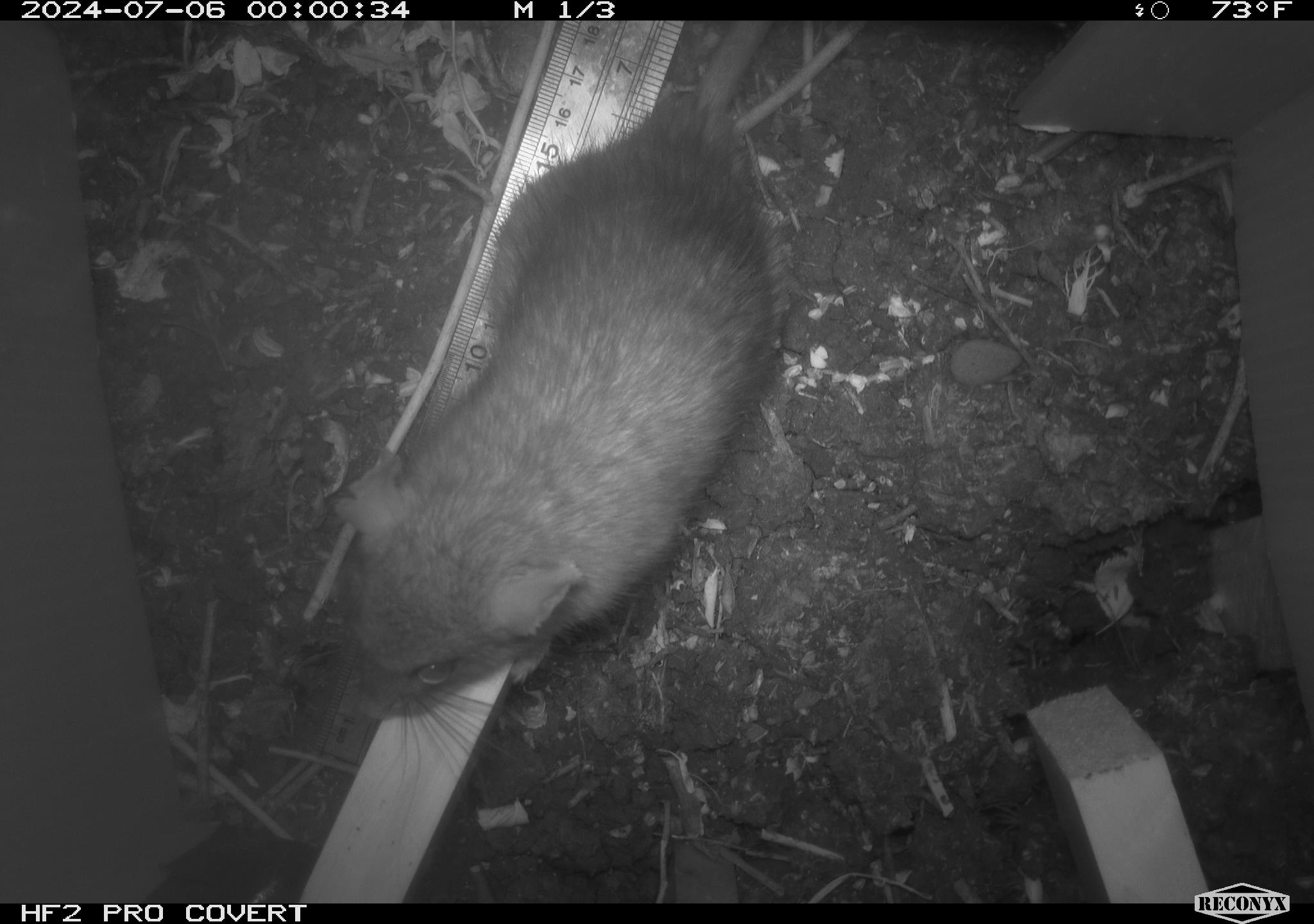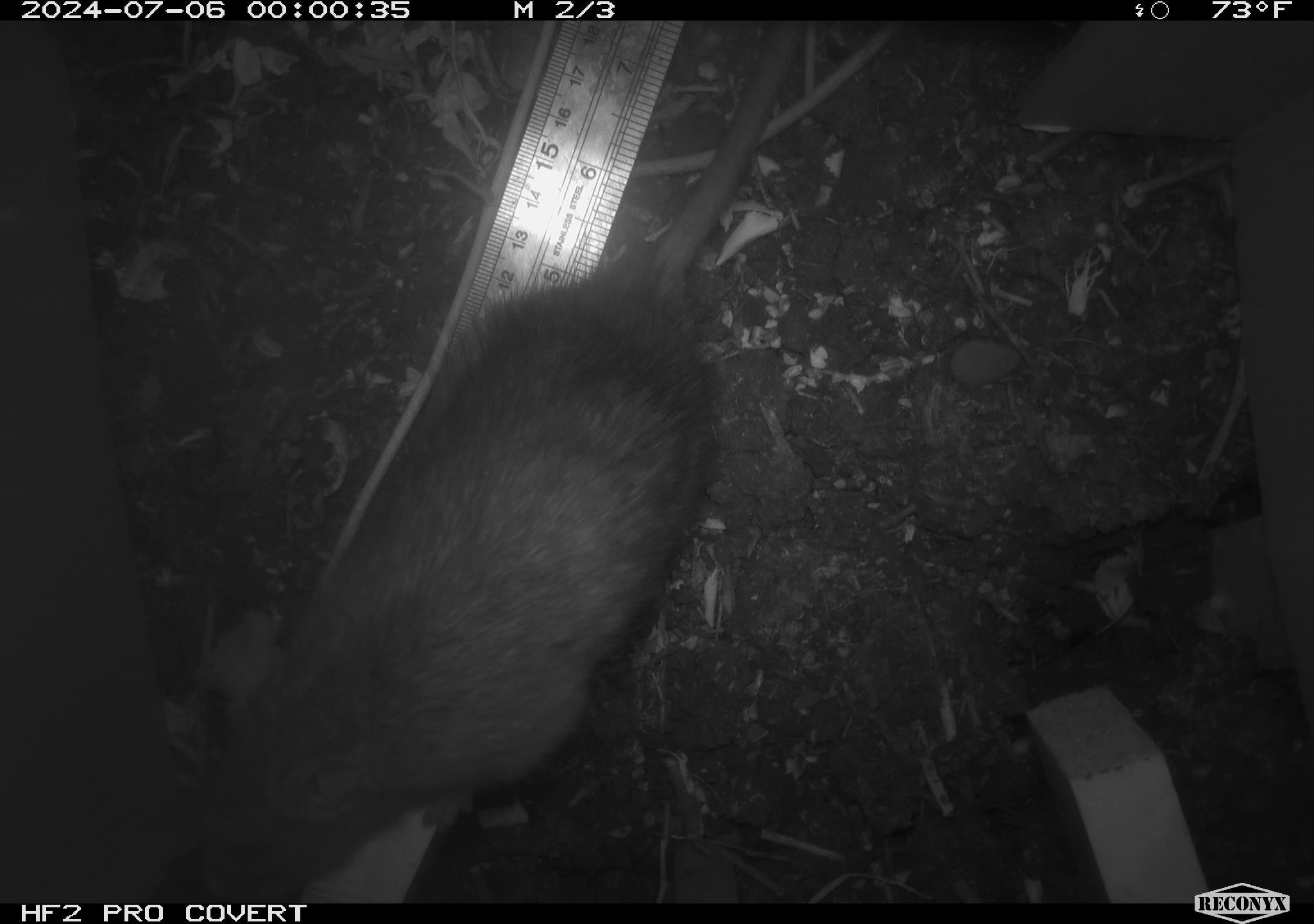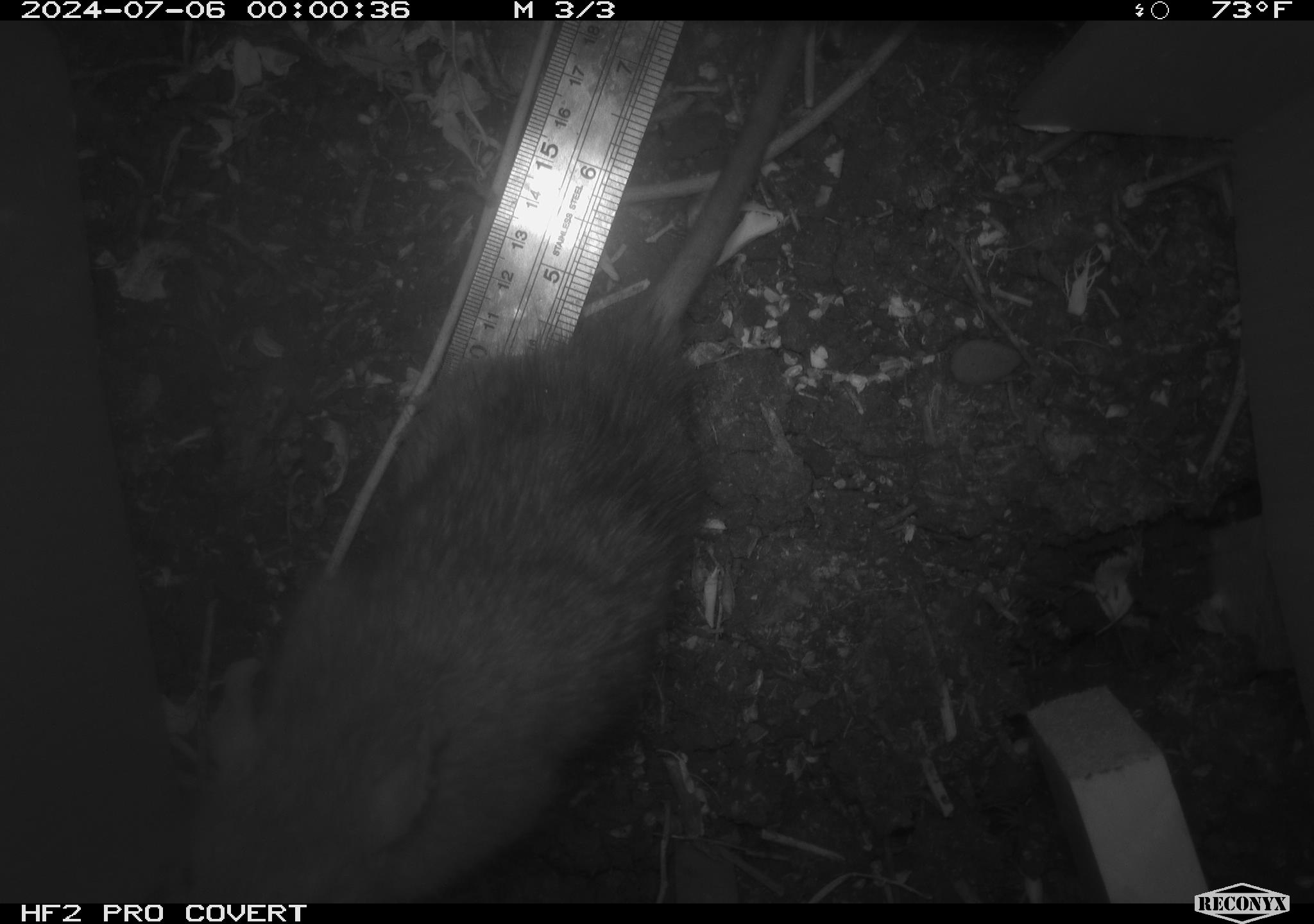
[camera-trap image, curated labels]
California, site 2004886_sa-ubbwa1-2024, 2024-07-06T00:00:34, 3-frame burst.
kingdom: Animalia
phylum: Chordata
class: Mammalia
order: Rodentia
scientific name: Rodentia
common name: woodrat or rat or mouse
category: woodrat or rat or mouse species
Woodrat or rat or mouse species (woodrat or rat or mouse) (Rodentia).